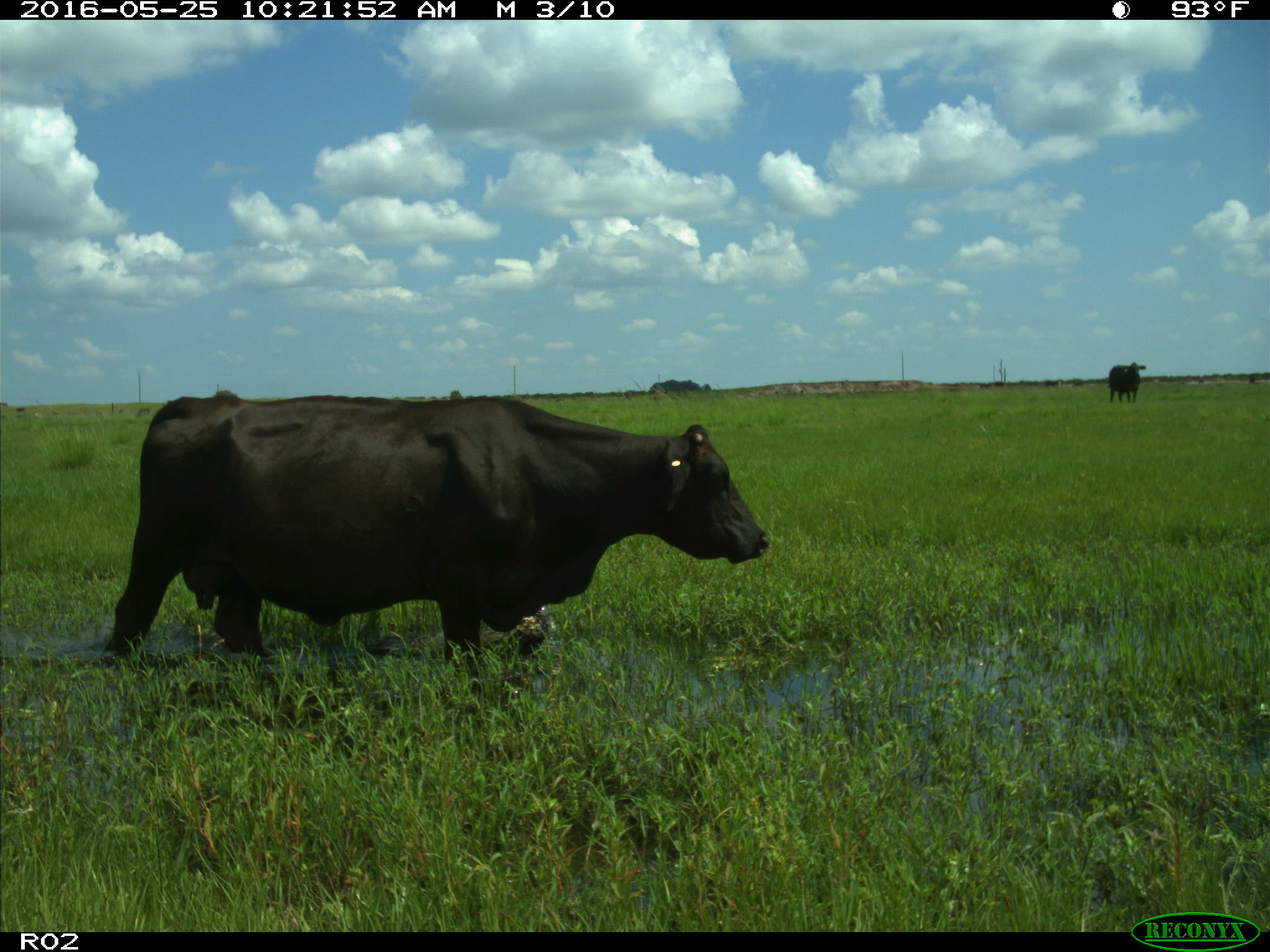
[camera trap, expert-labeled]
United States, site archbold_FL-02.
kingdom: Animalia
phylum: Chordata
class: Mammalia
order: Artiodactyla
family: Bovidae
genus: Bos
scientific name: Bos taurus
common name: domestic cow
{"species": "Bos taurus (domestic cow)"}